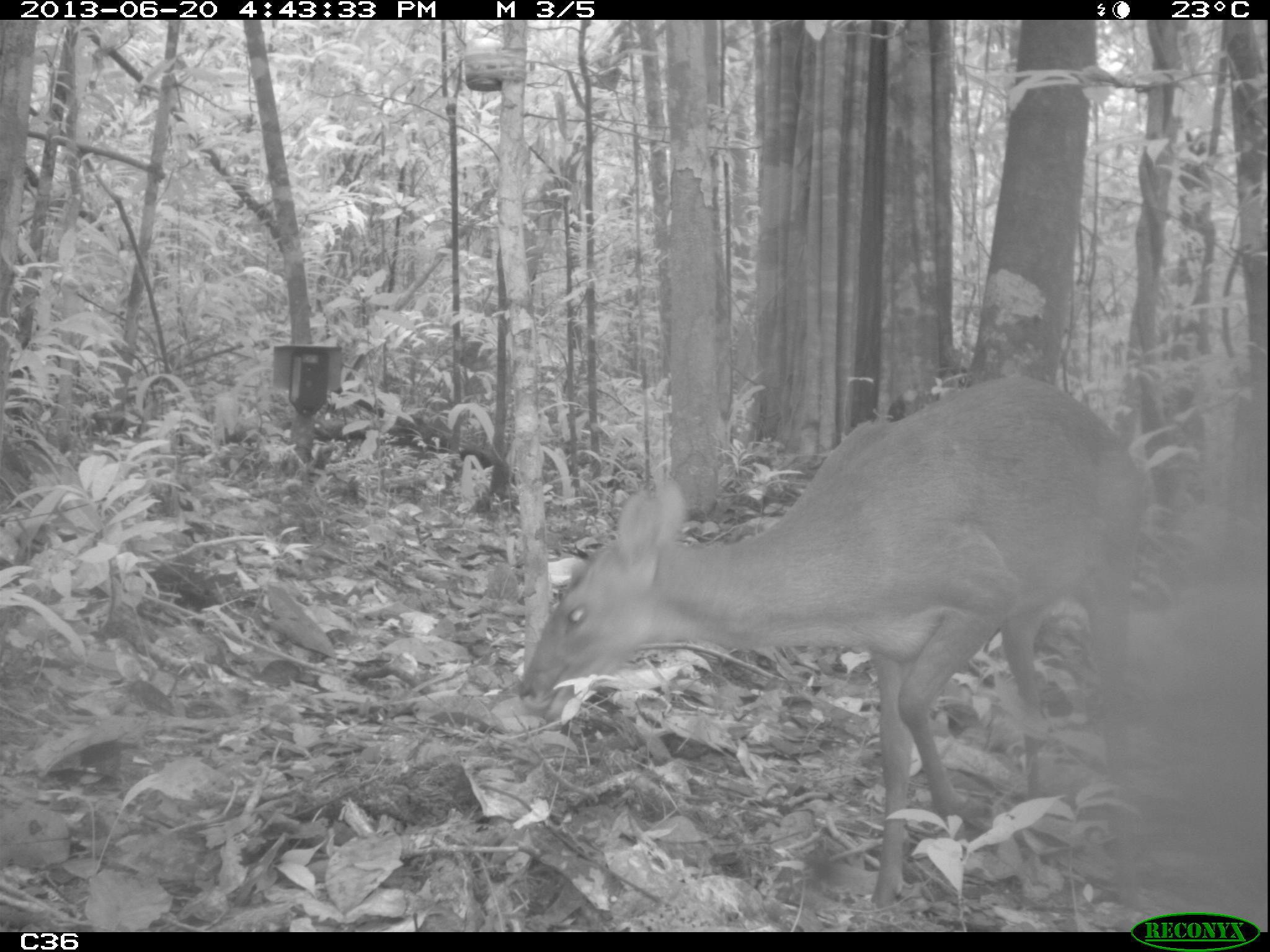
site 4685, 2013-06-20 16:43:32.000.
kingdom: Animalia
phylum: Chordata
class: Mammalia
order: Artiodactyla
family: Cervidae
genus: Mazama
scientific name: Mazama gouazoubira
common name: gray brocket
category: mazama gouazaoubira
Mazama gouazaoubira (gray brocket) (Mazama gouazoubira), count 1, age adult.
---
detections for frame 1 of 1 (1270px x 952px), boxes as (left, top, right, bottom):
mazama gouazaoubira: (519, 370, 1149, 908)